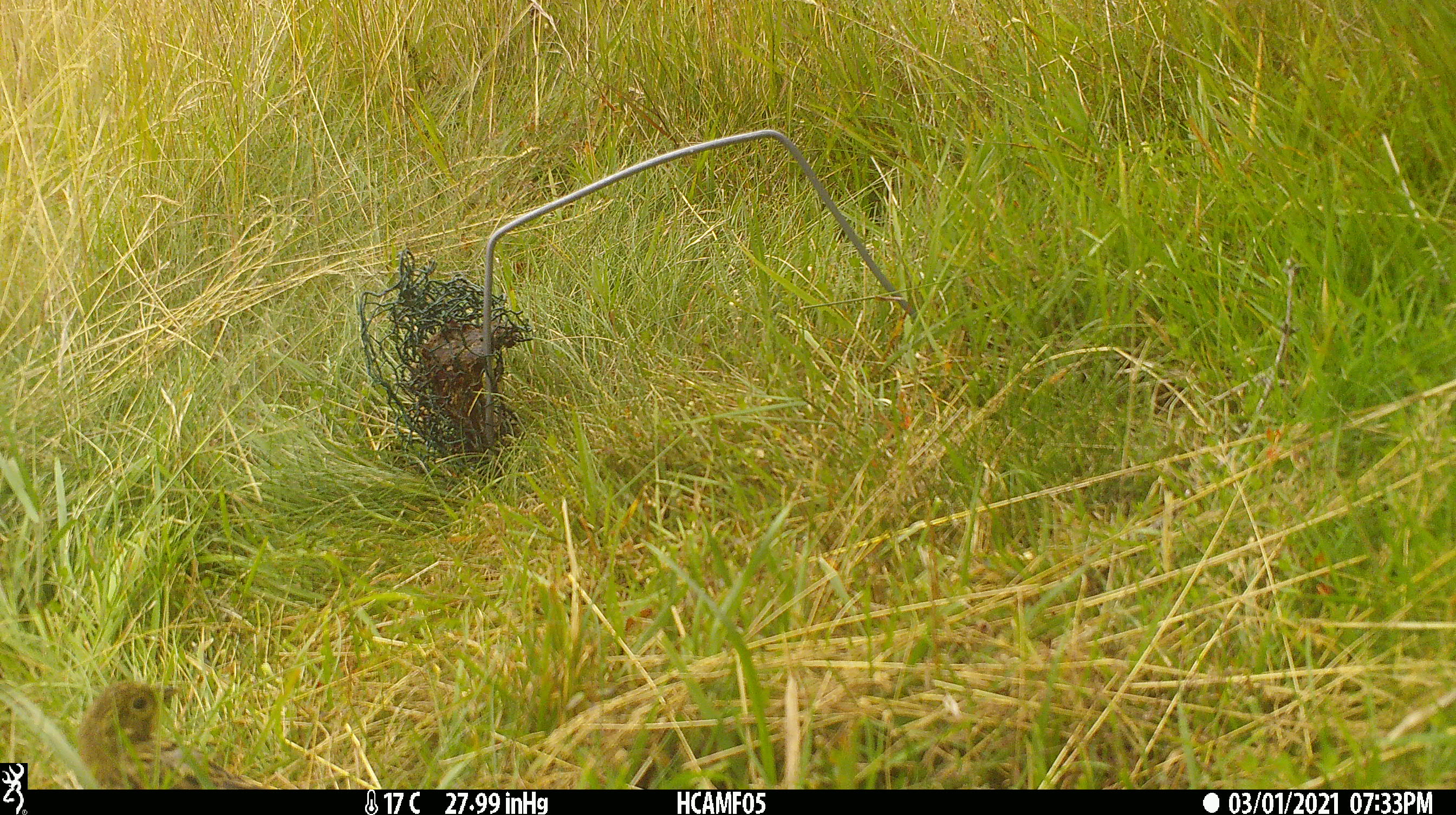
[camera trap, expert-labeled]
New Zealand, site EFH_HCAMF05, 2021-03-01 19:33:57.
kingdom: Animalia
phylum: Chordata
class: Aves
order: Passeriformes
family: Emberizidae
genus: Emberiza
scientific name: Emberiza citrinella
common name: yellowhammer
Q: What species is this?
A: Yellowhammer (Emberiza citrinella).